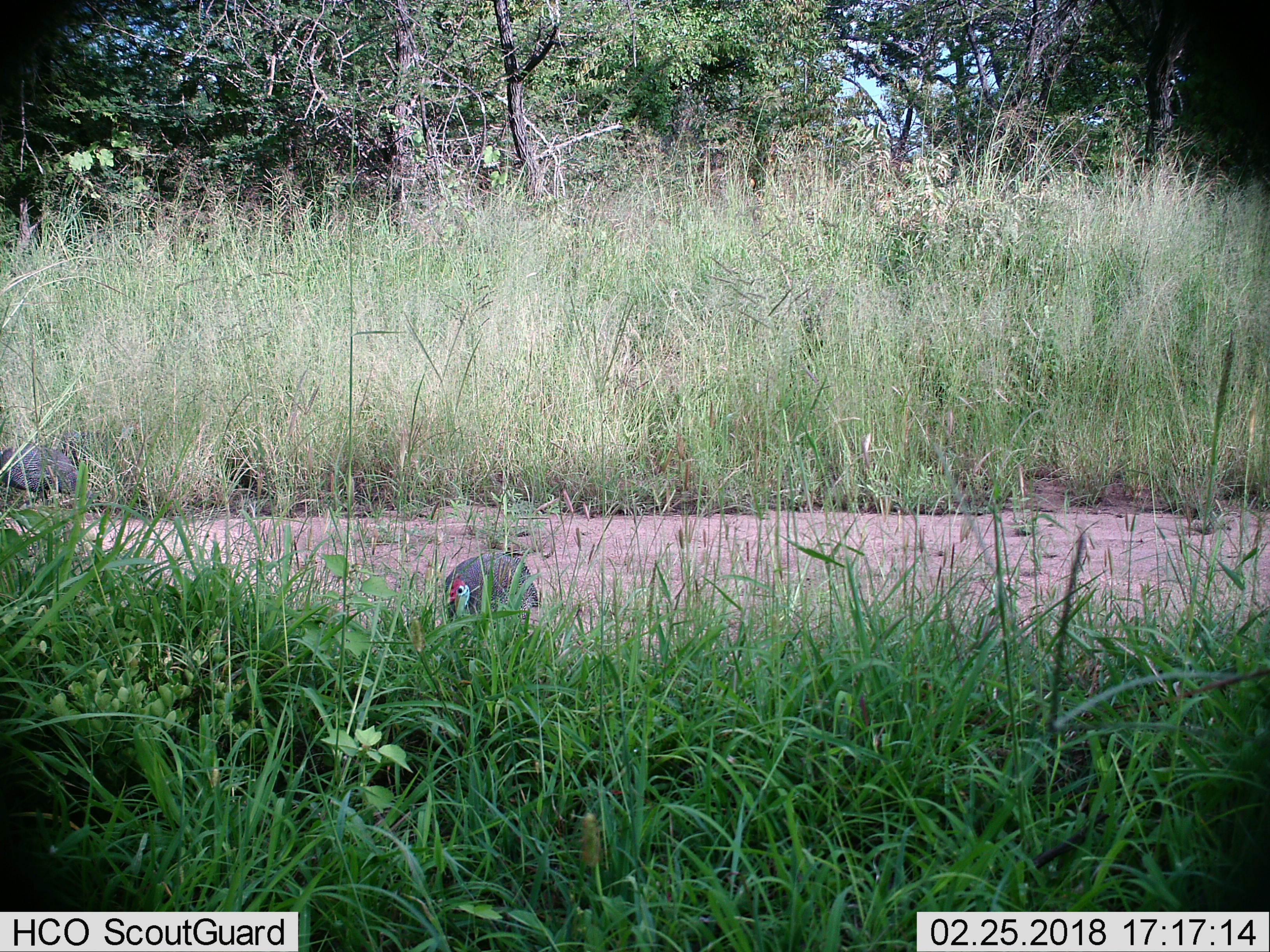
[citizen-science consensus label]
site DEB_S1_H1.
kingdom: Animalia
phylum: Chordata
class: Aves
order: Galliformes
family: Numididae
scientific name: Numididae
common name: guineafowl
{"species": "guineafowl (Numididae)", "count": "2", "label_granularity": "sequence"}